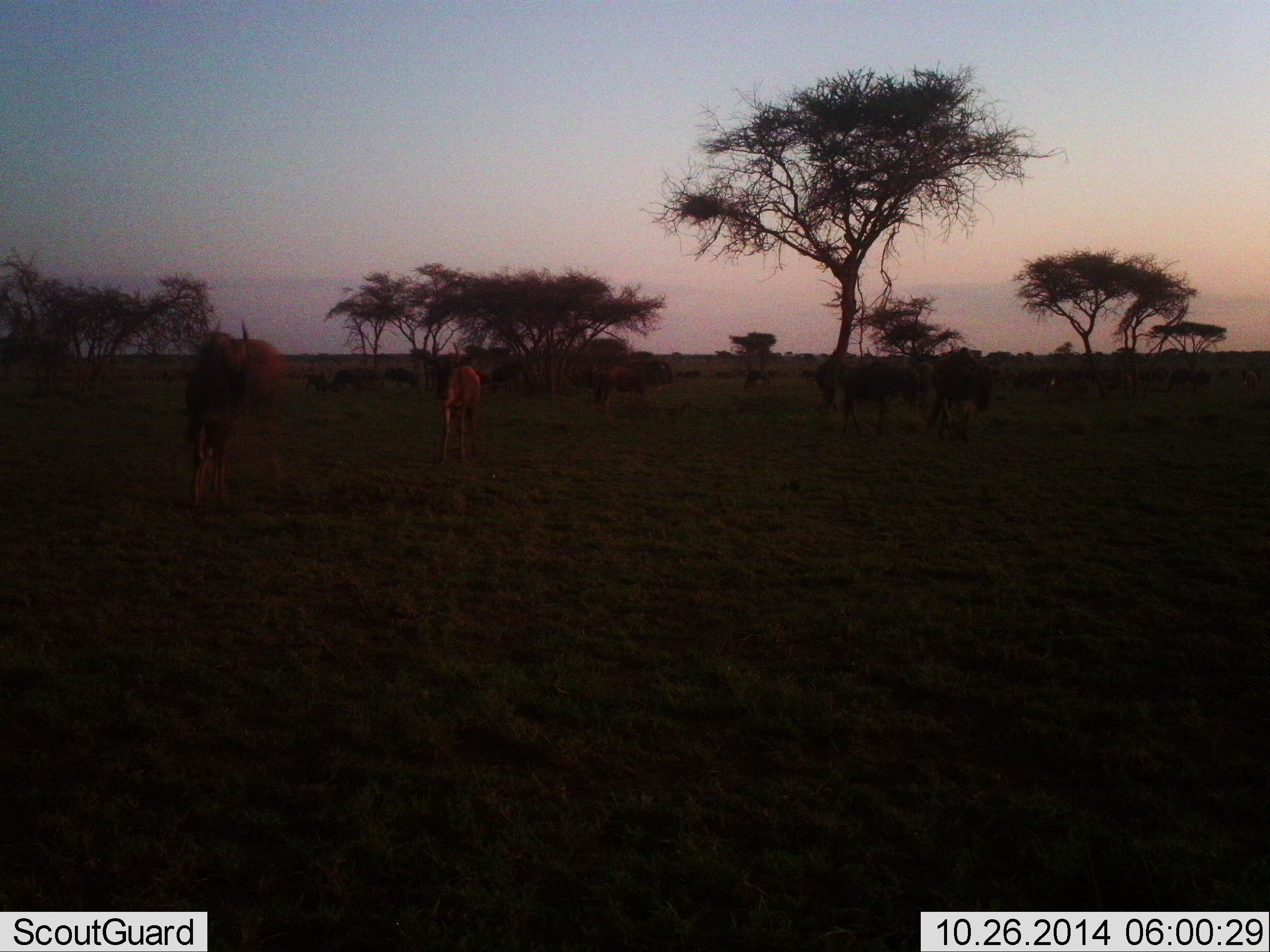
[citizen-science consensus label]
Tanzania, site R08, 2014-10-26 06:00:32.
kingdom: Animalia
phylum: Chordata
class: Mammalia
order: Artiodactyla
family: Bovidae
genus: Connochaetes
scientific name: Connochaetes taurinus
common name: blue wildebeest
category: wildebeest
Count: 11-50.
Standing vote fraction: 45%.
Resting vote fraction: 0%.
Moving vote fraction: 55%.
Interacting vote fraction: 0%.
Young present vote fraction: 18%.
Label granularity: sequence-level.